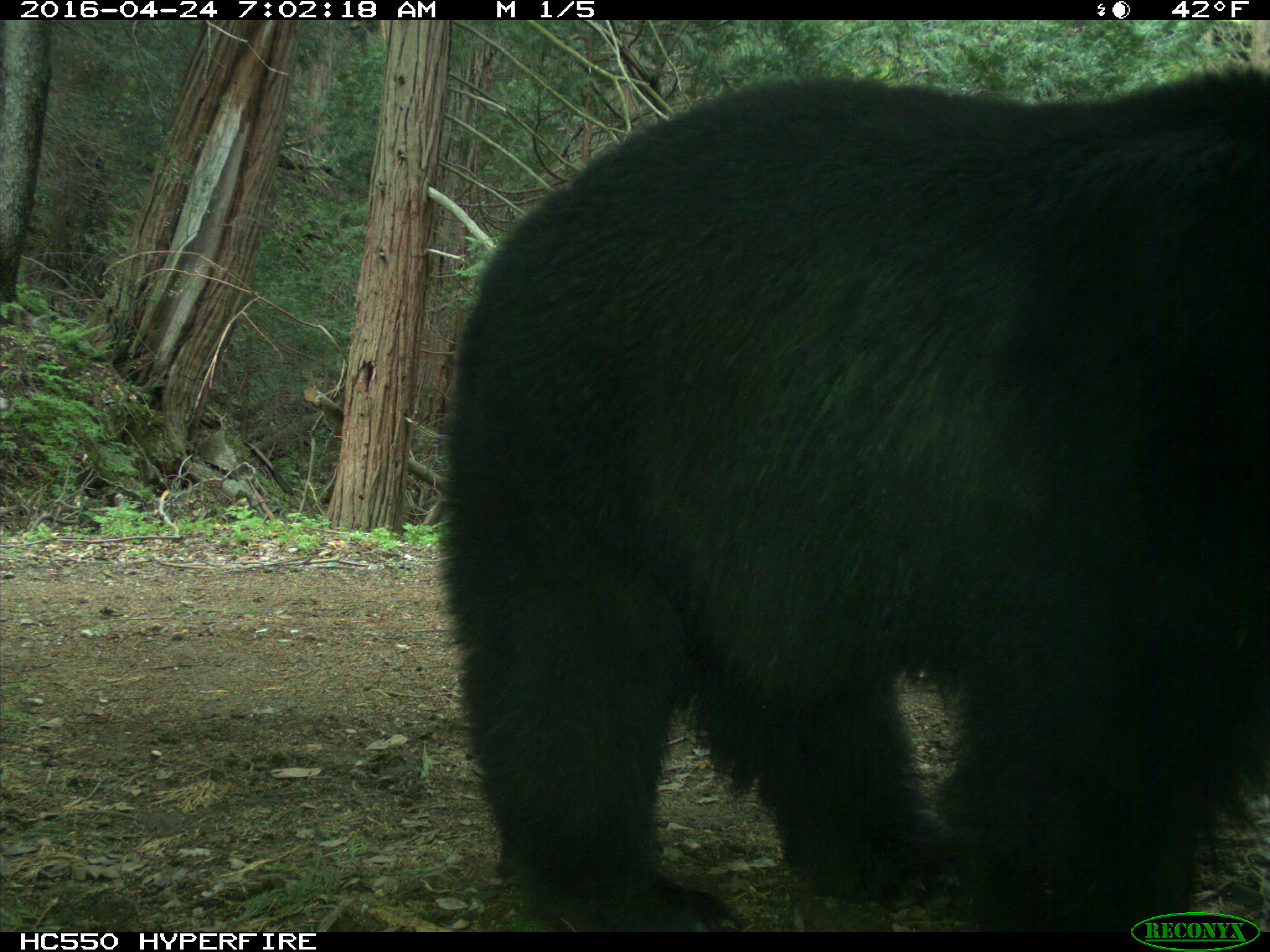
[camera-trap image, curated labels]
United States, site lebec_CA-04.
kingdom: Animalia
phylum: Chordata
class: Mammalia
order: Carnivora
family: Ursidae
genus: Ursus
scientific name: Ursus americanus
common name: american black bear